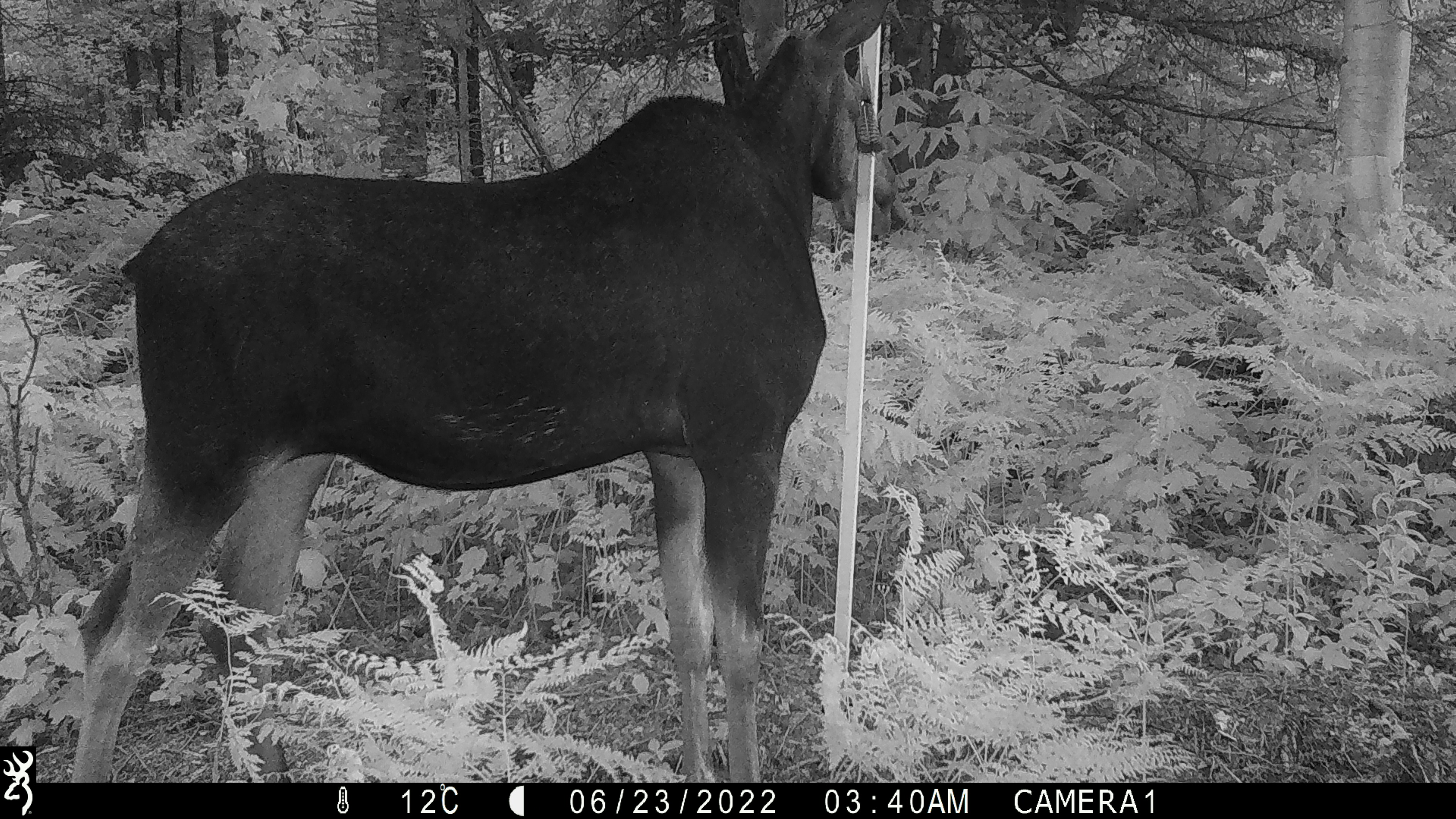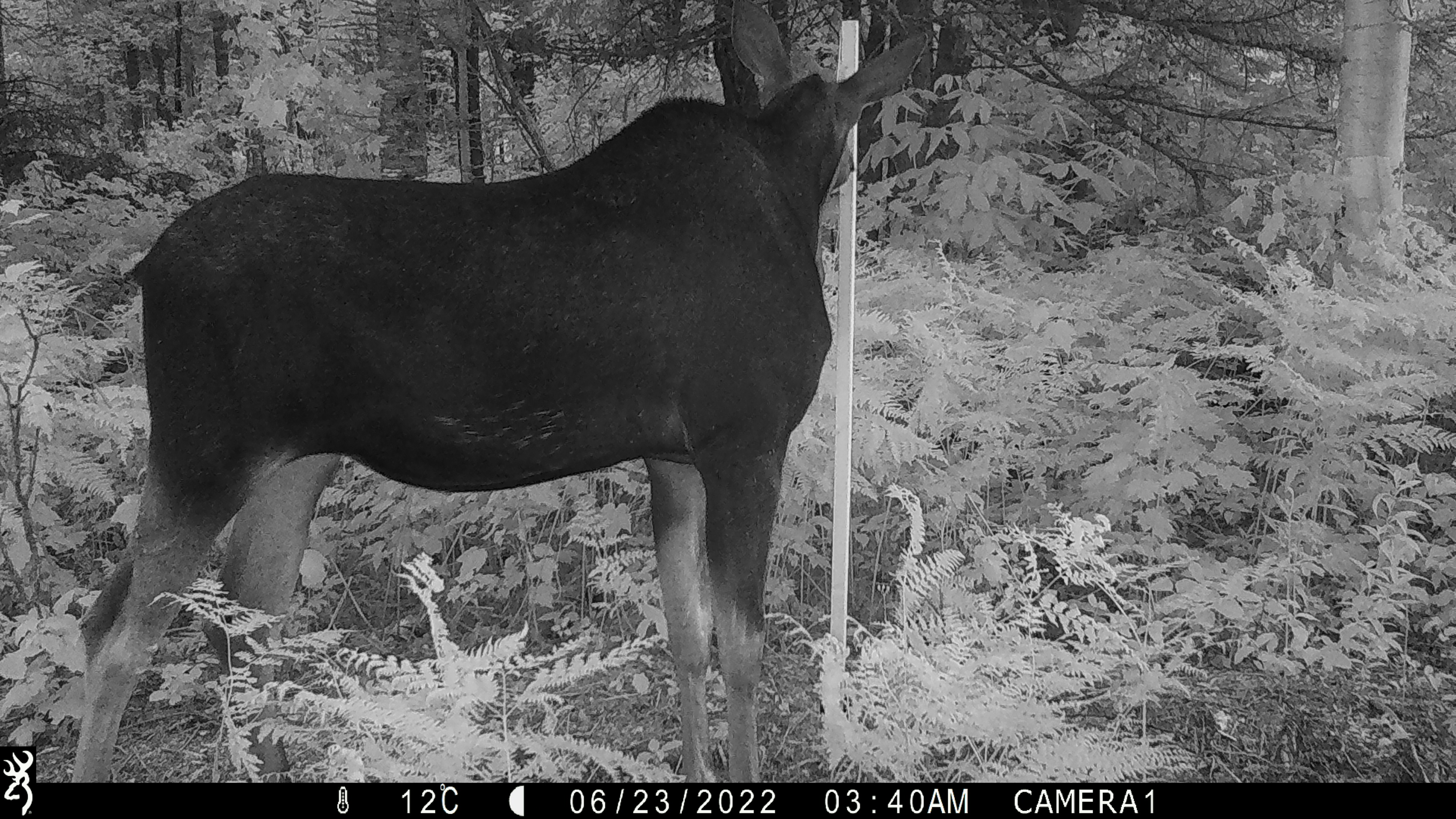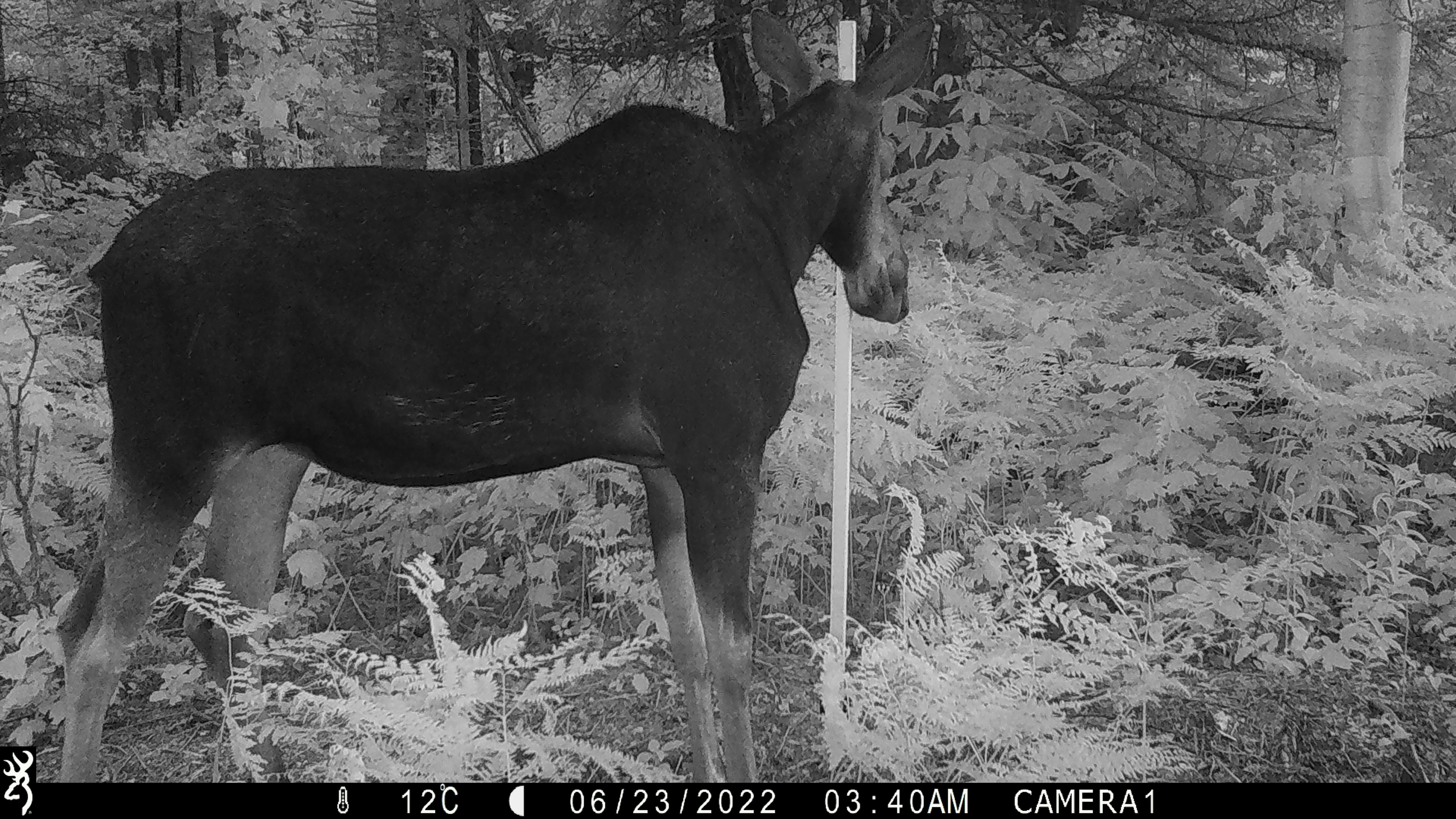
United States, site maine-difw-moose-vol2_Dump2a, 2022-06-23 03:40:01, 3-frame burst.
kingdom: Animalia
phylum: Chordata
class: Mammalia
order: Artiodactyla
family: Cervidae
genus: Alces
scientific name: Alces alces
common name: moose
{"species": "moose (Alces alces)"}